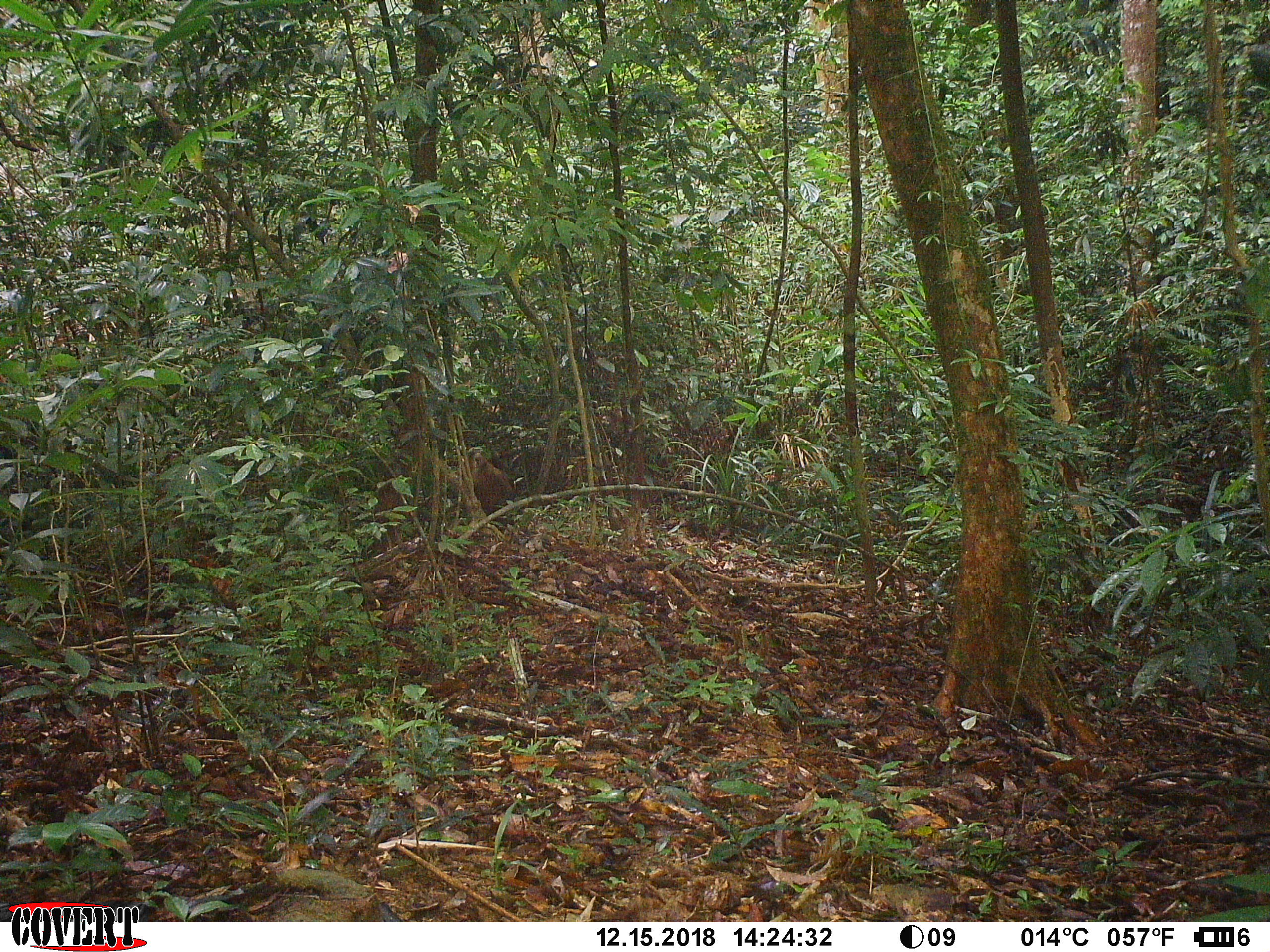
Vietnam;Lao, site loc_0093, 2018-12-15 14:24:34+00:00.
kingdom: Animalia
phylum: Chordata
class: Mammalia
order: Primates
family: Cercopithecidae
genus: Macaca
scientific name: Macaca nemestrina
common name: pig-tailed macaque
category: pig tailed macaque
Pig tailed macaque (pig-tailed macaque) (Macaca nemestrina). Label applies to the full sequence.